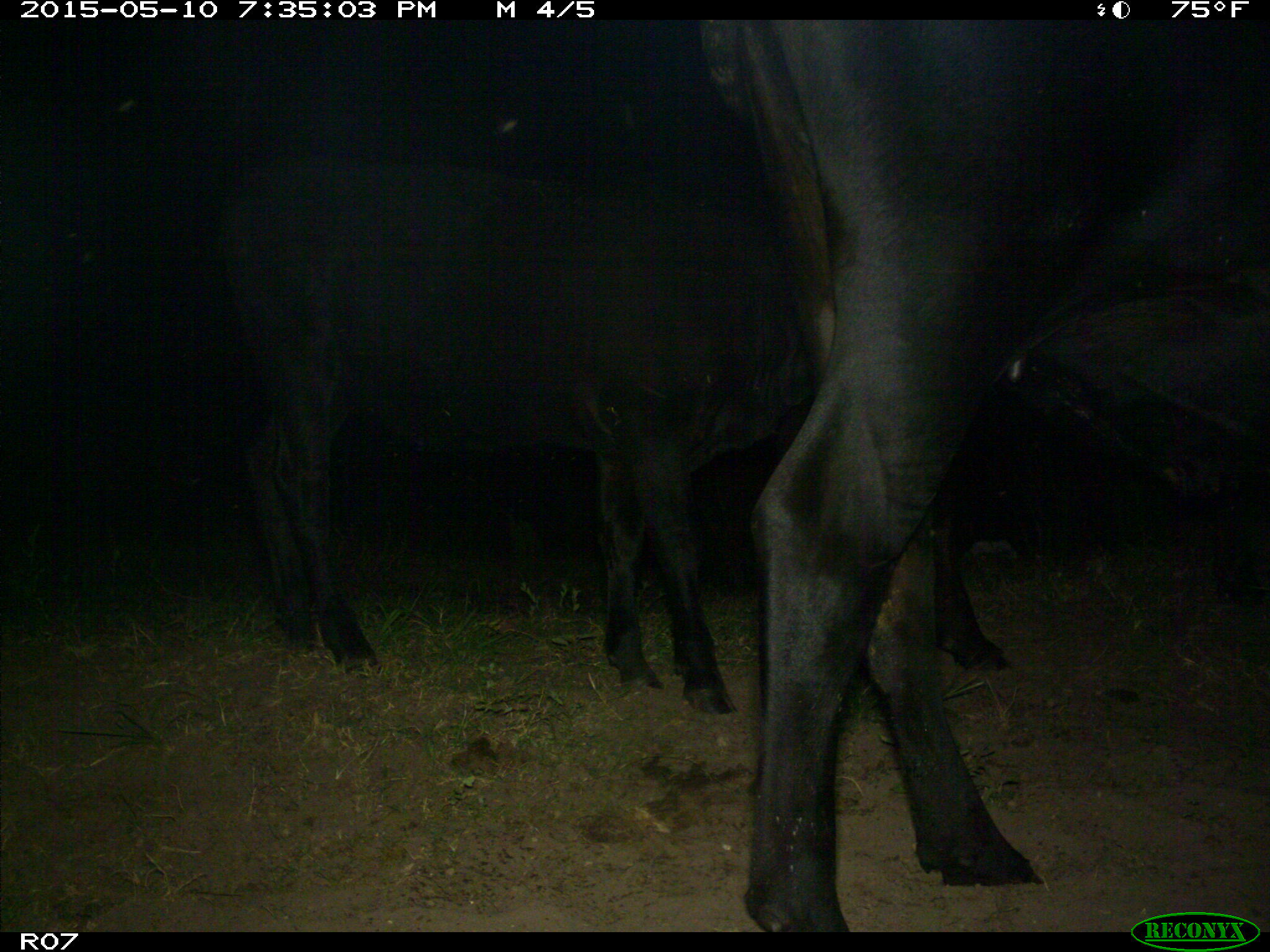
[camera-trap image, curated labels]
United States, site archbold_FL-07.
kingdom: Animalia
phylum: Chordata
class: Mammalia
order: Artiodactyla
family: Bovidae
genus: Bos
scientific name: Bos taurus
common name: domestic cow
Bos taurus (domestic cow).